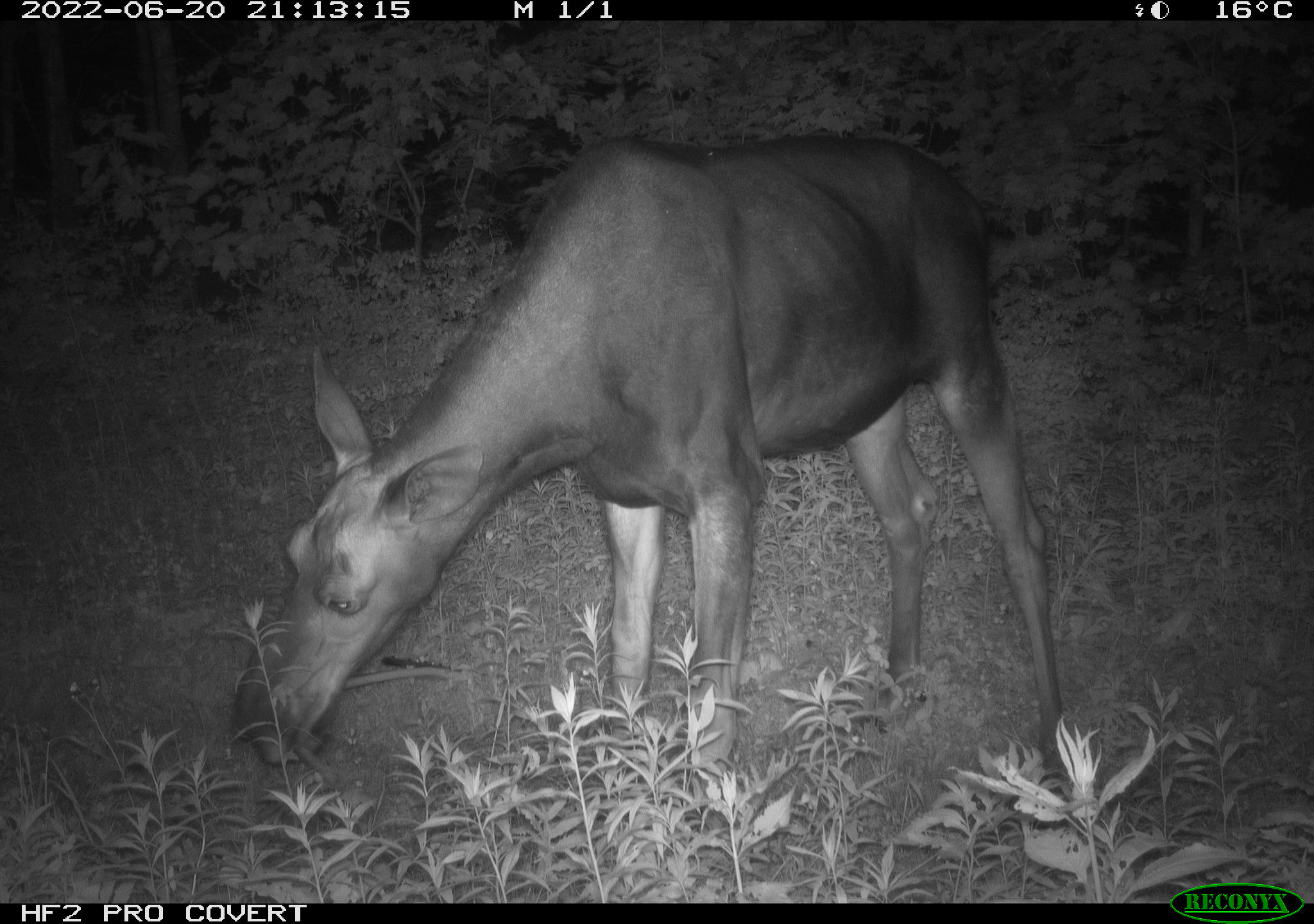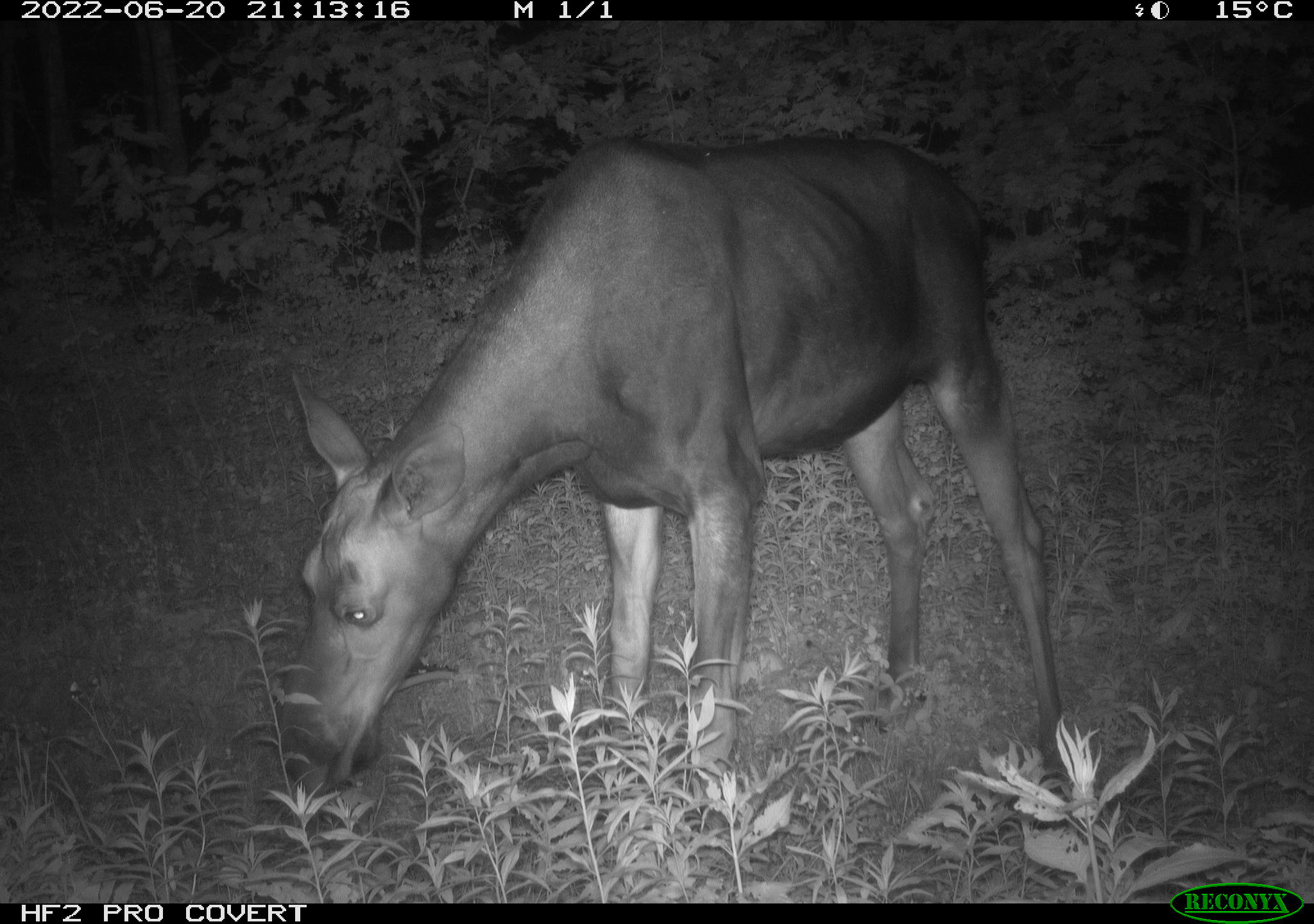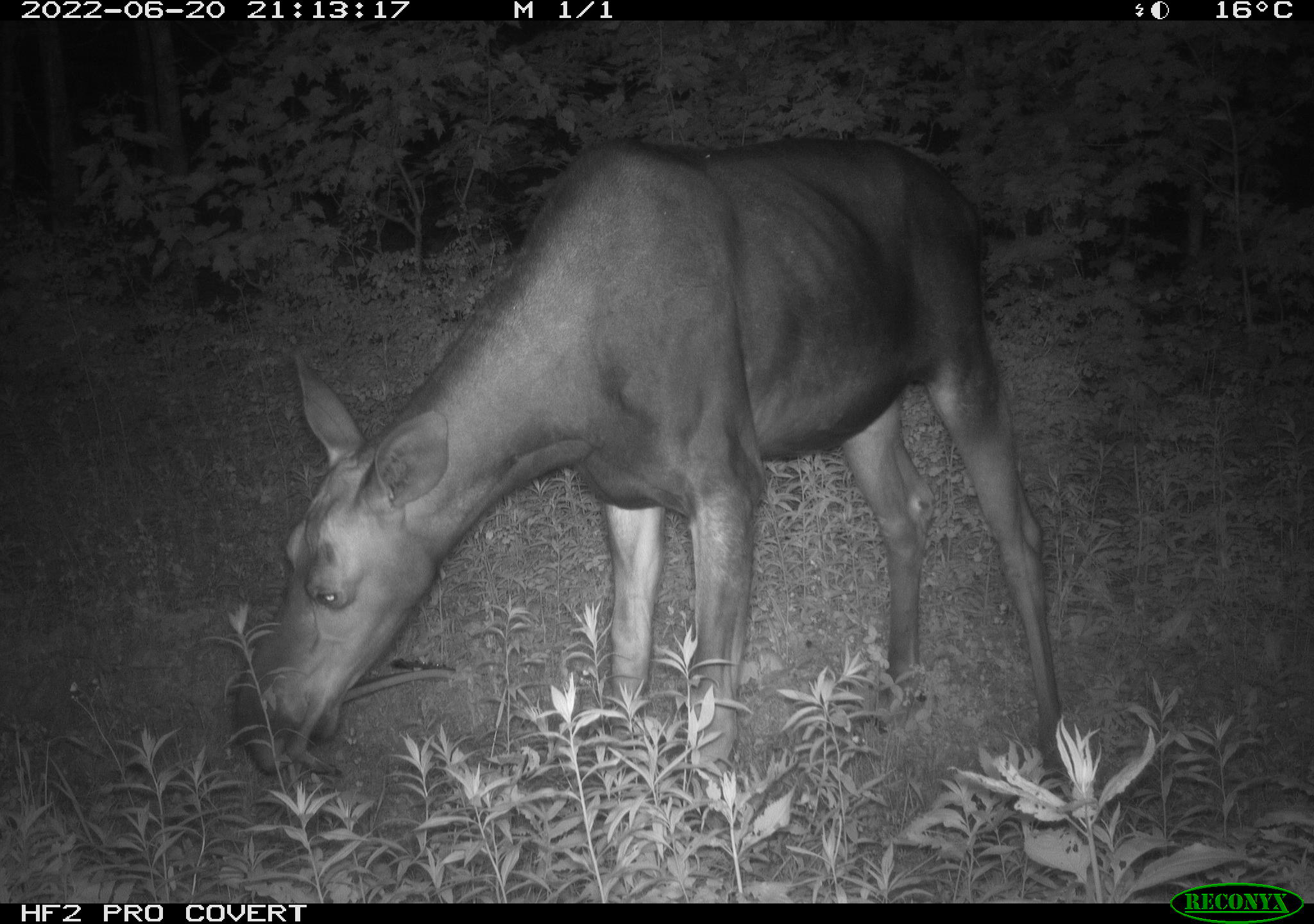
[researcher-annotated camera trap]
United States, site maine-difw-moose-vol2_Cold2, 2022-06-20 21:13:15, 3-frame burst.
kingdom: Animalia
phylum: Chordata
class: Mammalia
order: Artiodactyla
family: Cervidae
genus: Alces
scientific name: Alces alces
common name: moose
Moose (Alces alces).